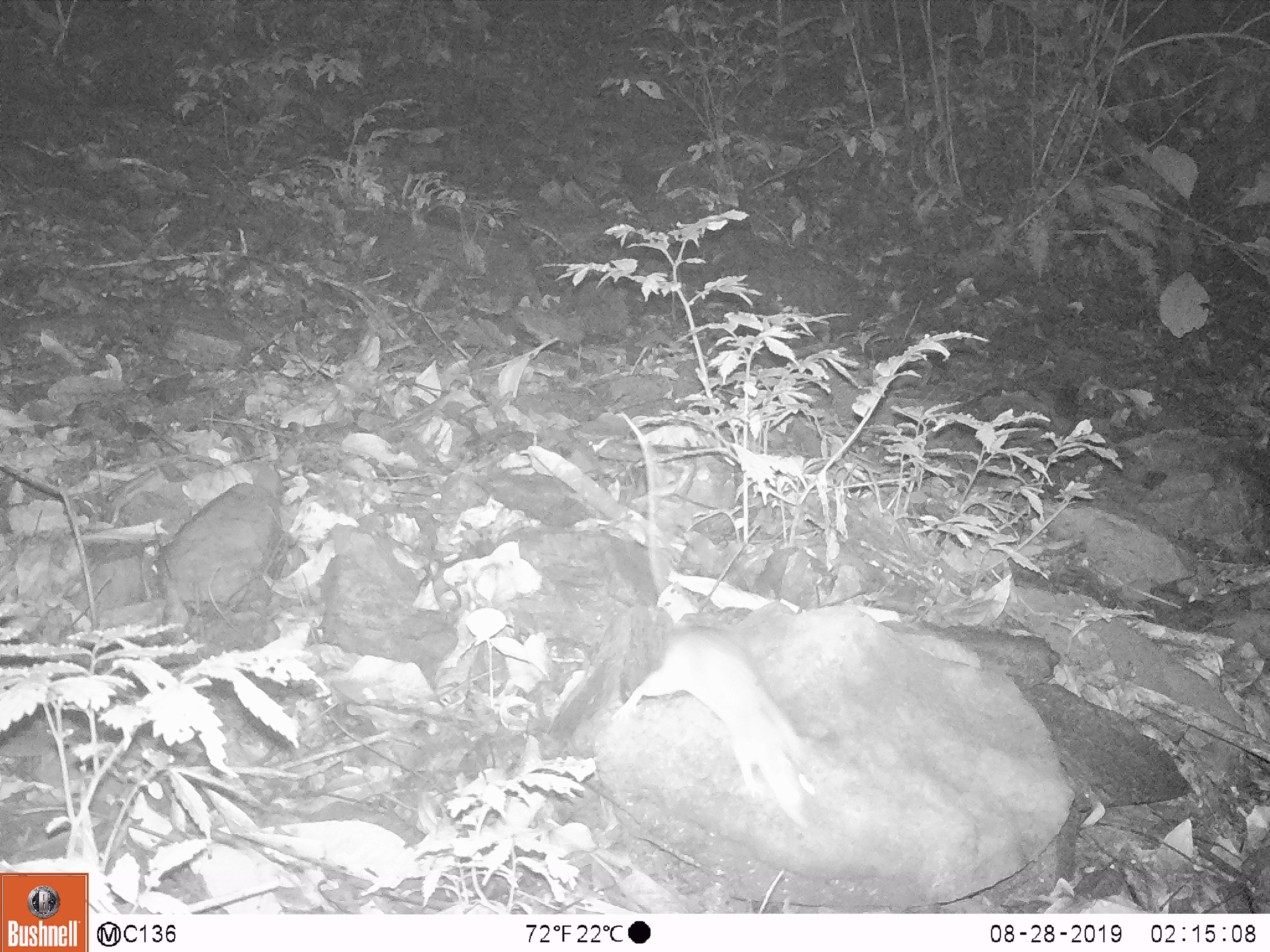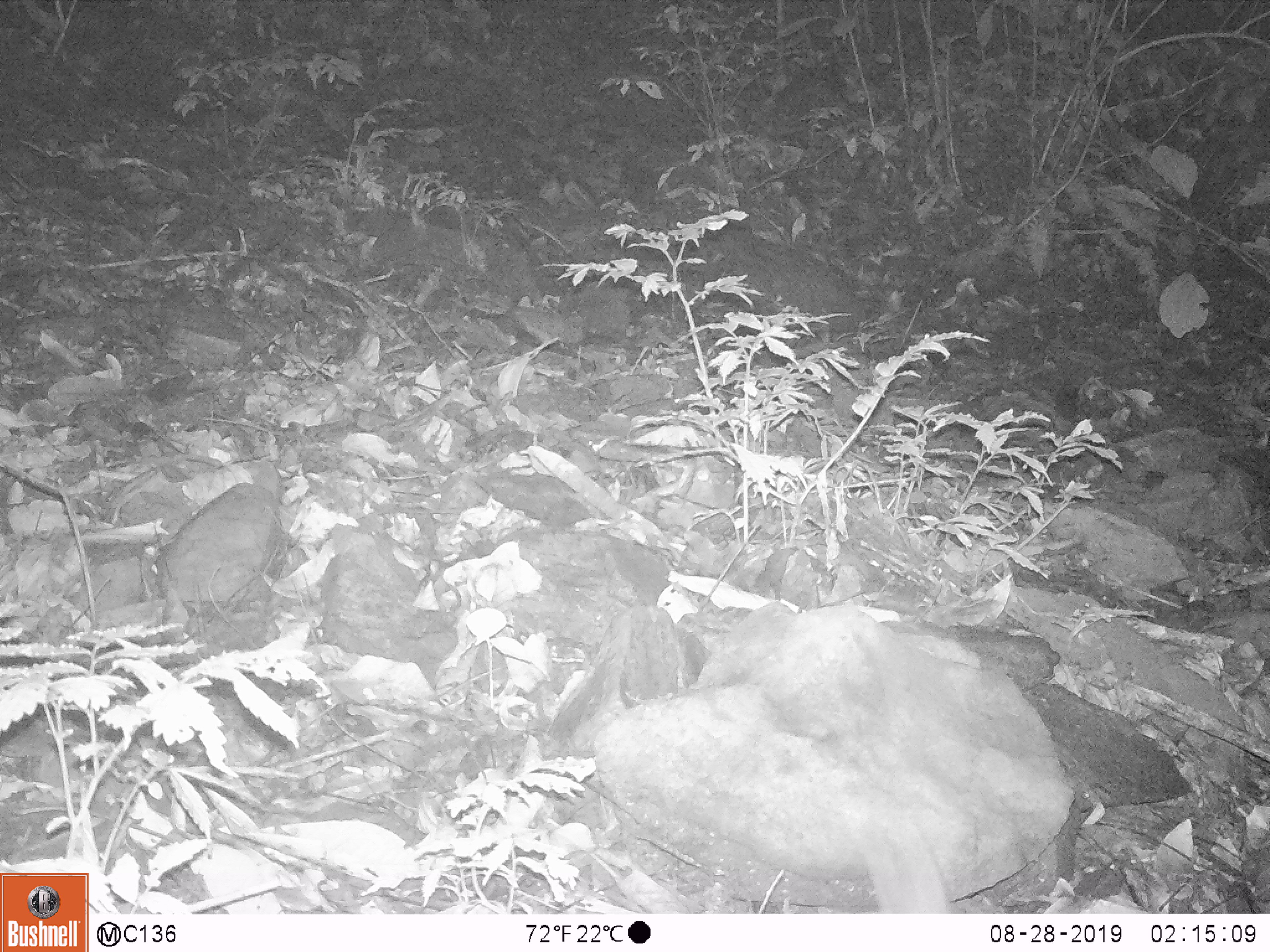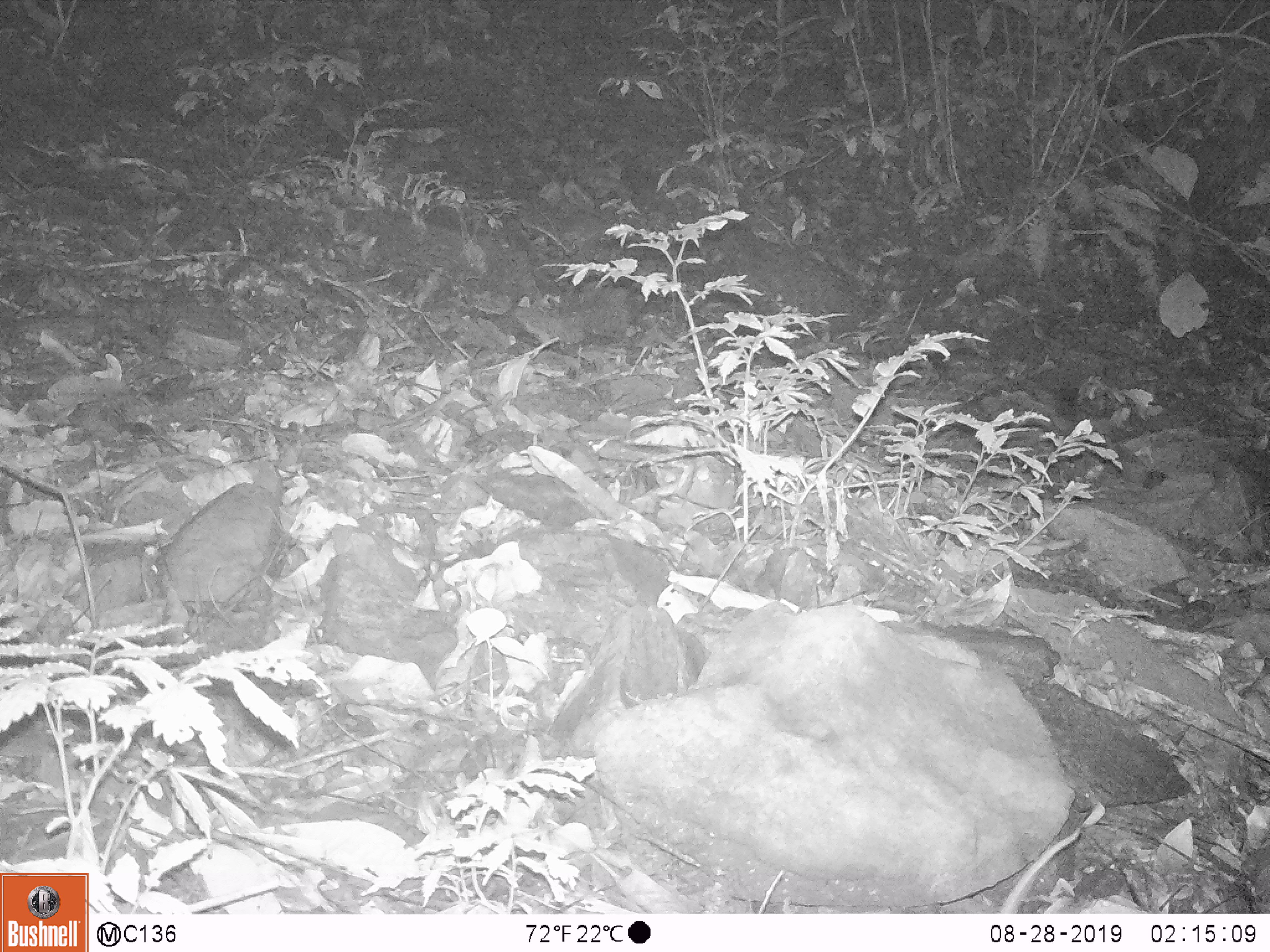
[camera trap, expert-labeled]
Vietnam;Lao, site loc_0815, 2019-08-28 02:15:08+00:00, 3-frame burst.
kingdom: Animalia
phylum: Chordata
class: Mammalia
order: Rodentia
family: Muridae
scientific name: Muridae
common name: old-world mice and rats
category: unidentified murid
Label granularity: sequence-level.